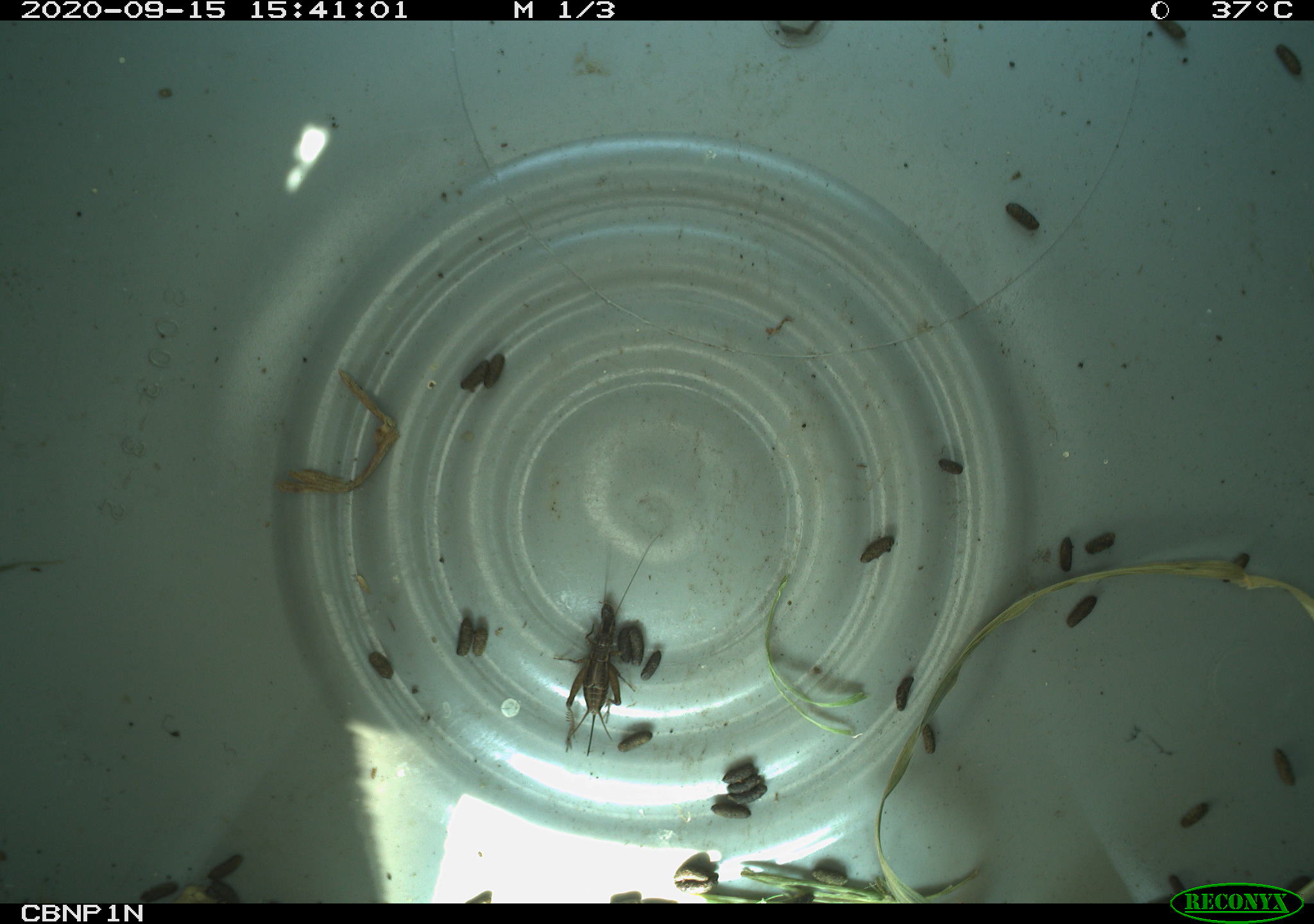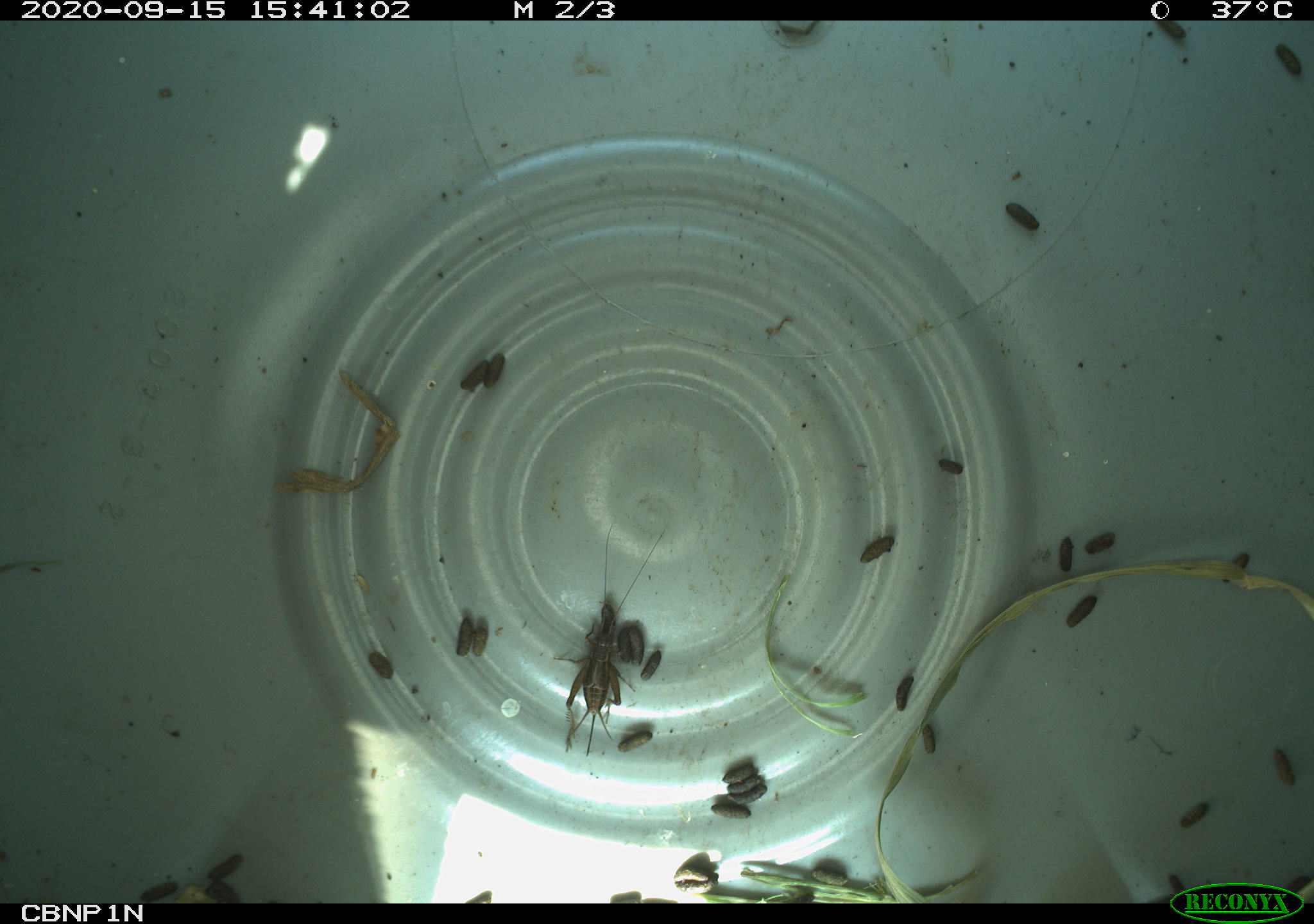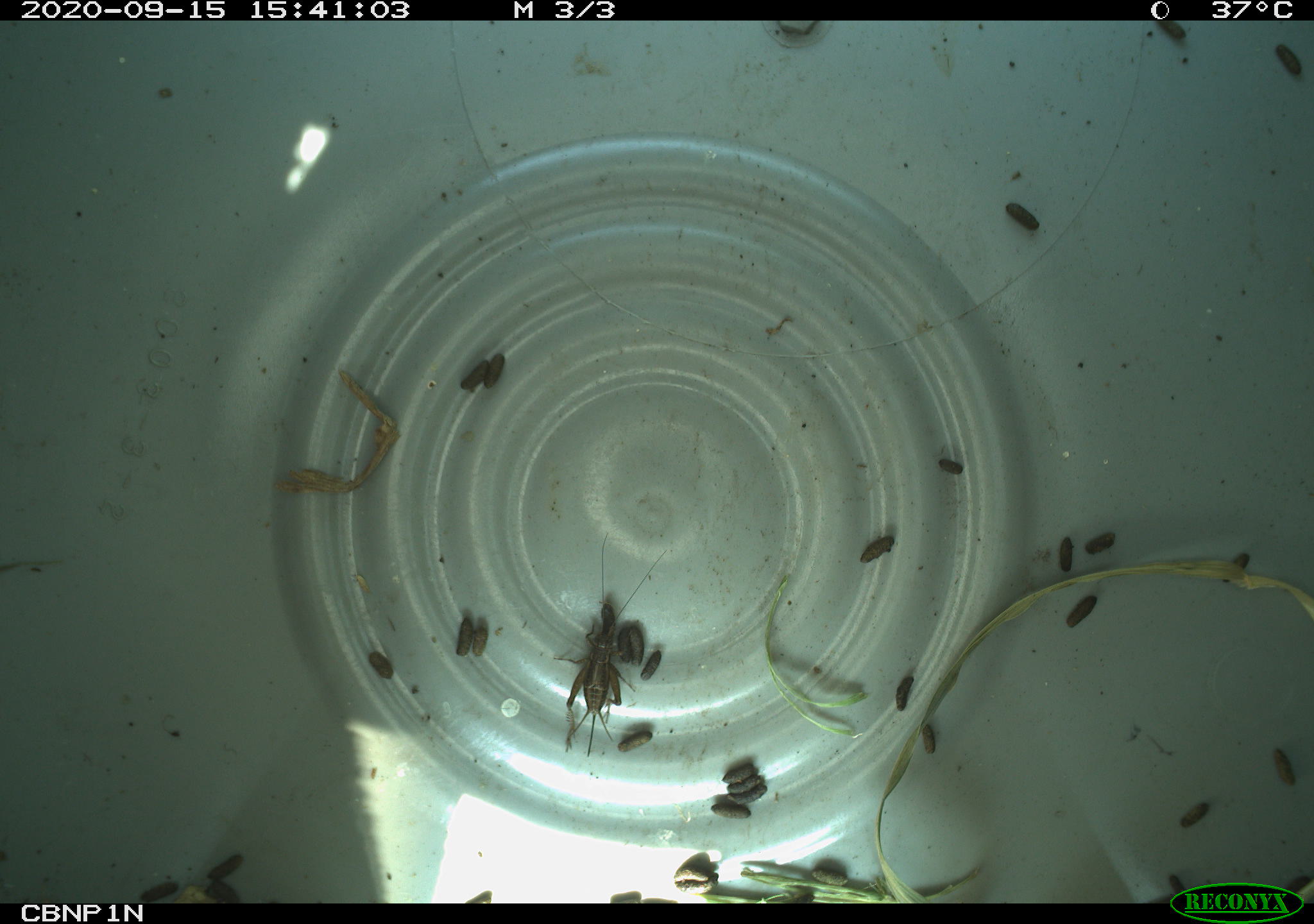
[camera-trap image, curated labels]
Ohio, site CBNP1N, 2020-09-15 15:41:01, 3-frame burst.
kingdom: Animalia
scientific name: Animalia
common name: animal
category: invertebrate